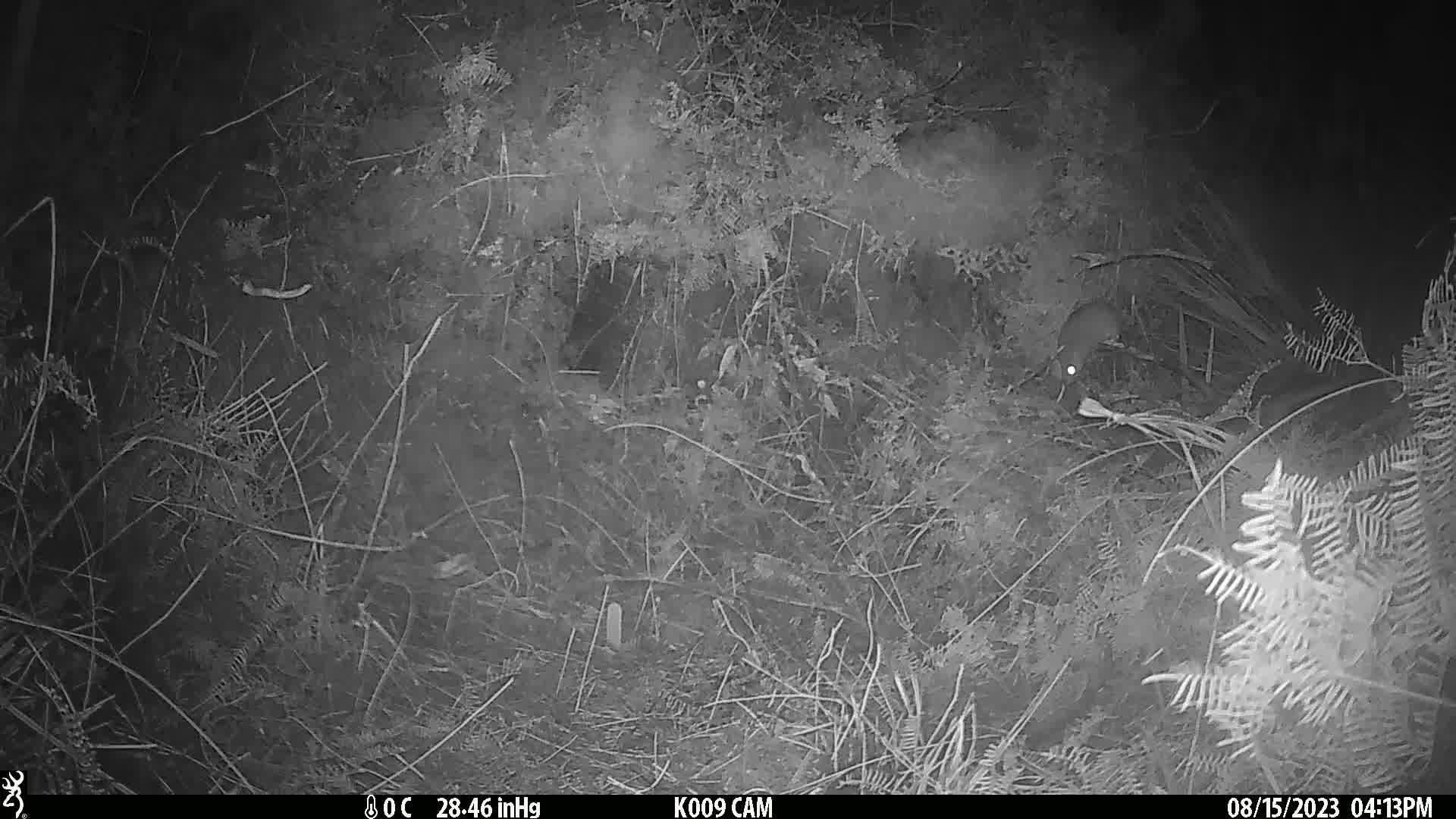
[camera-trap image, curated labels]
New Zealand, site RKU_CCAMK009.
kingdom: Animalia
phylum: Chordata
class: Mammalia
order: Rodentia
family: Muridae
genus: Rattus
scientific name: Rattus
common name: rat